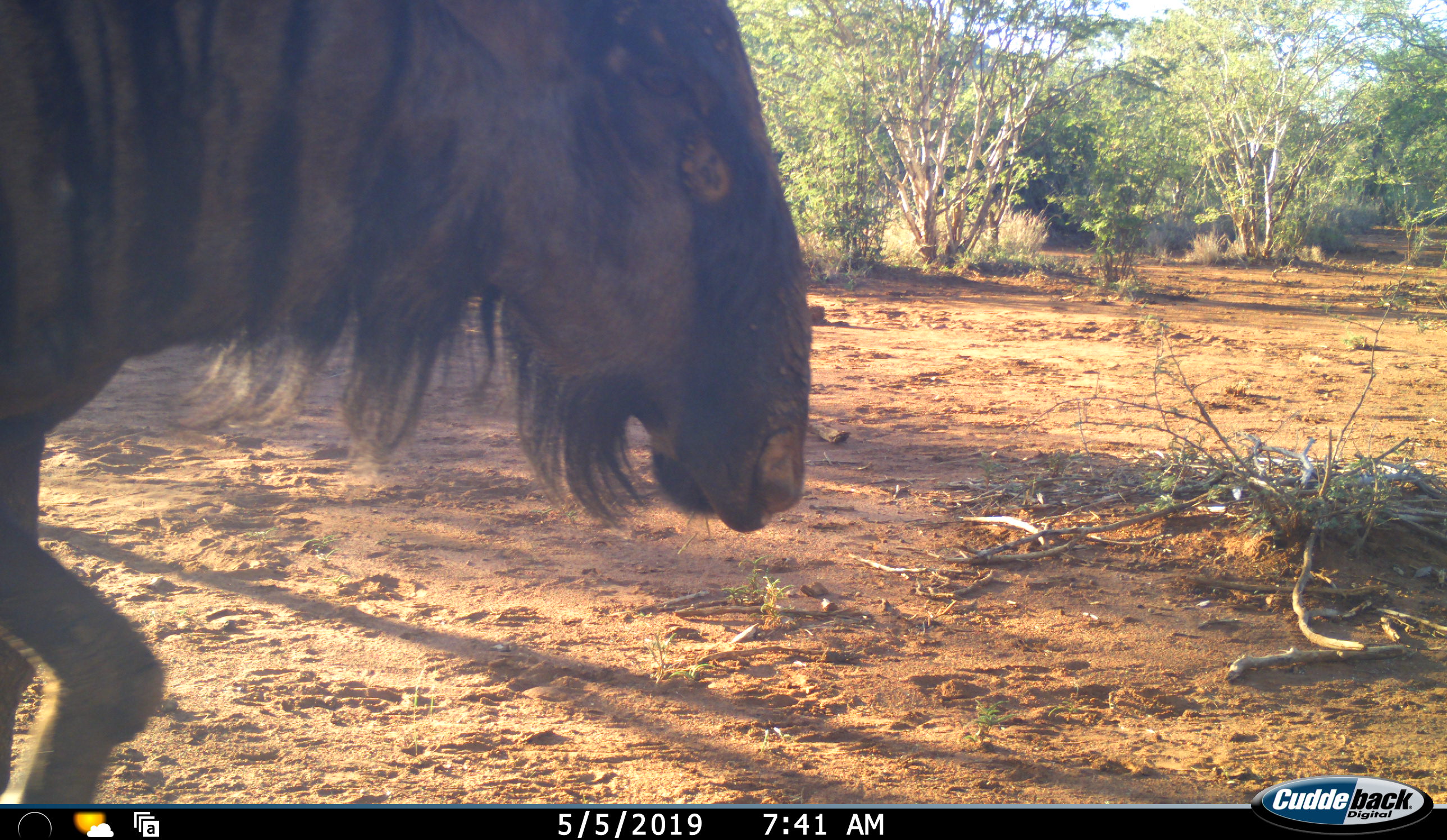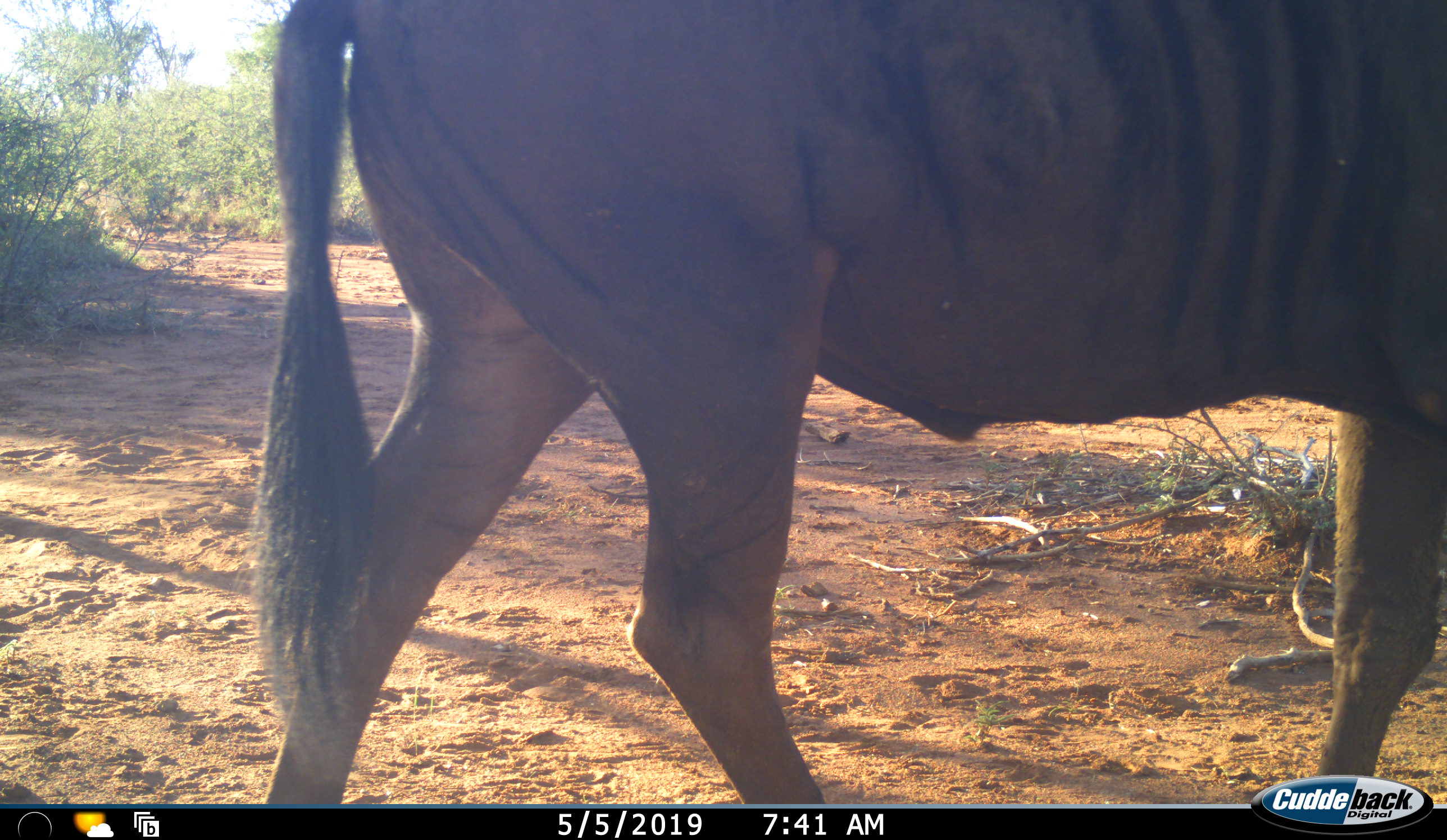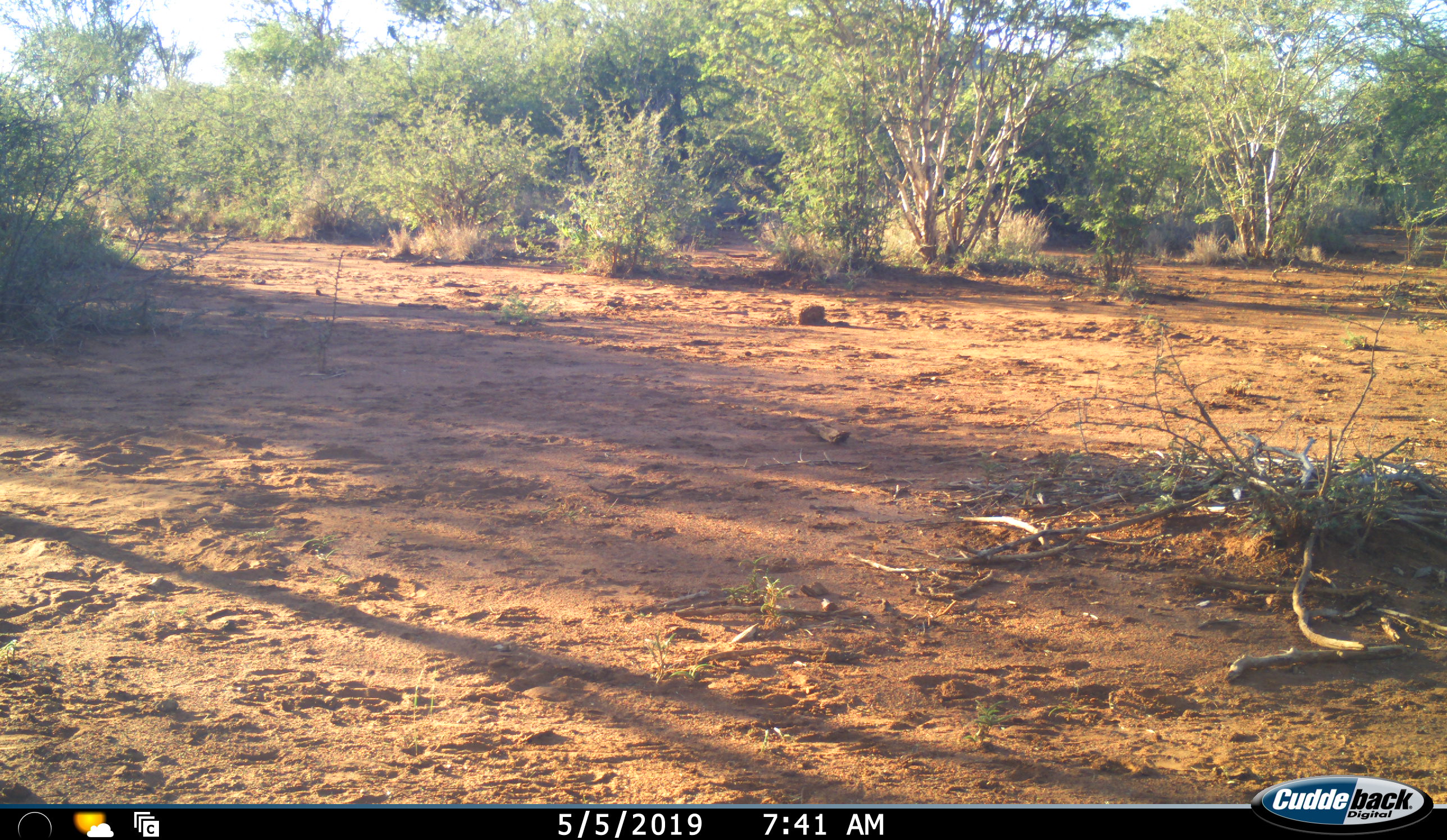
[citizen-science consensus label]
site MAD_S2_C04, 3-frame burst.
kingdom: Animalia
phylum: Chordata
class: Mammalia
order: Artiodactyla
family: Bovidae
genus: Connochaetes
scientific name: Connochaetes taurinus taurinus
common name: blue wildebeest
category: wildebeestblue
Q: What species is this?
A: Wildebeestblue (blue wildebeest) (Connochaetes taurinus taurinus).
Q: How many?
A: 1.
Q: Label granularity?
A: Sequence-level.